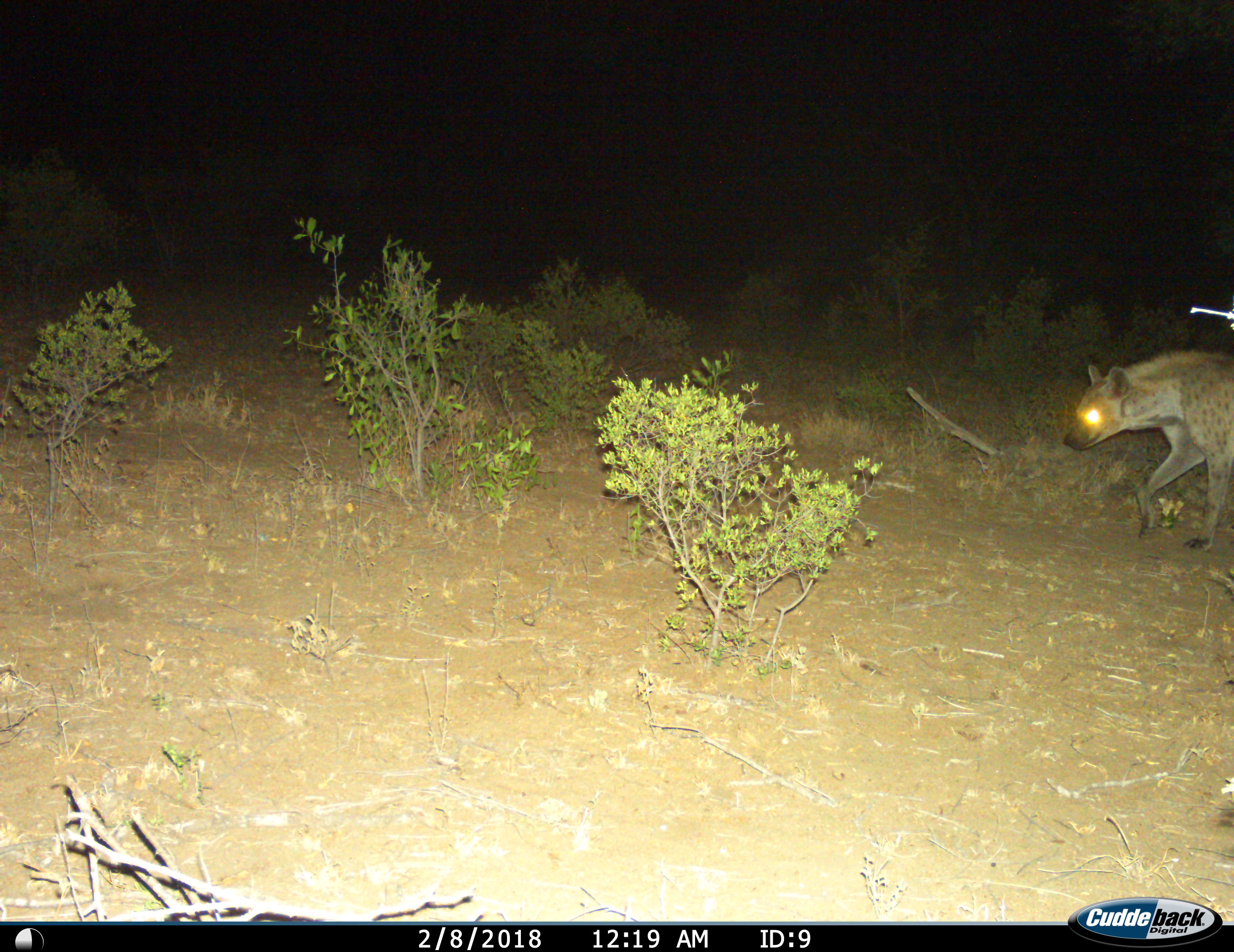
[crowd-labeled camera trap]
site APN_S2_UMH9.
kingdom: Animalia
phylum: Chordata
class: Mammalia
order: Carnivora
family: Hyaenidae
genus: Crocuta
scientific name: Crocuta crocuta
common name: spotted hyena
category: hyenaspotted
Hyenaspotted (spotted hyena) (Crocuta crocuta), count 1. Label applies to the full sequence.